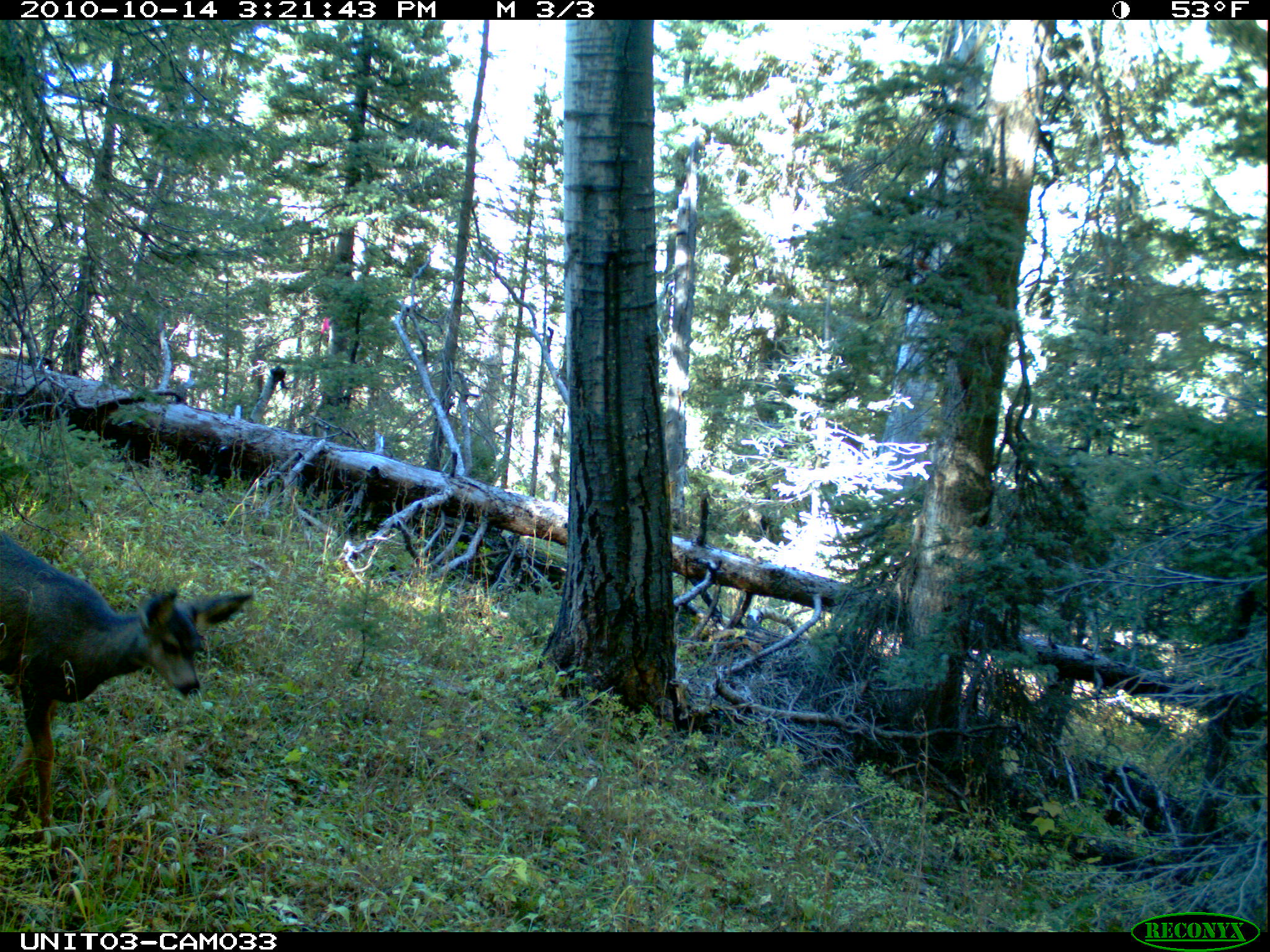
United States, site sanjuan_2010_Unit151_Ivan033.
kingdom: Animalia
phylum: Chordata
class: Mammalia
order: Artiodactyla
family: Cervidae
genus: Odocoileus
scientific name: Odocoileus hemionus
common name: mule deer